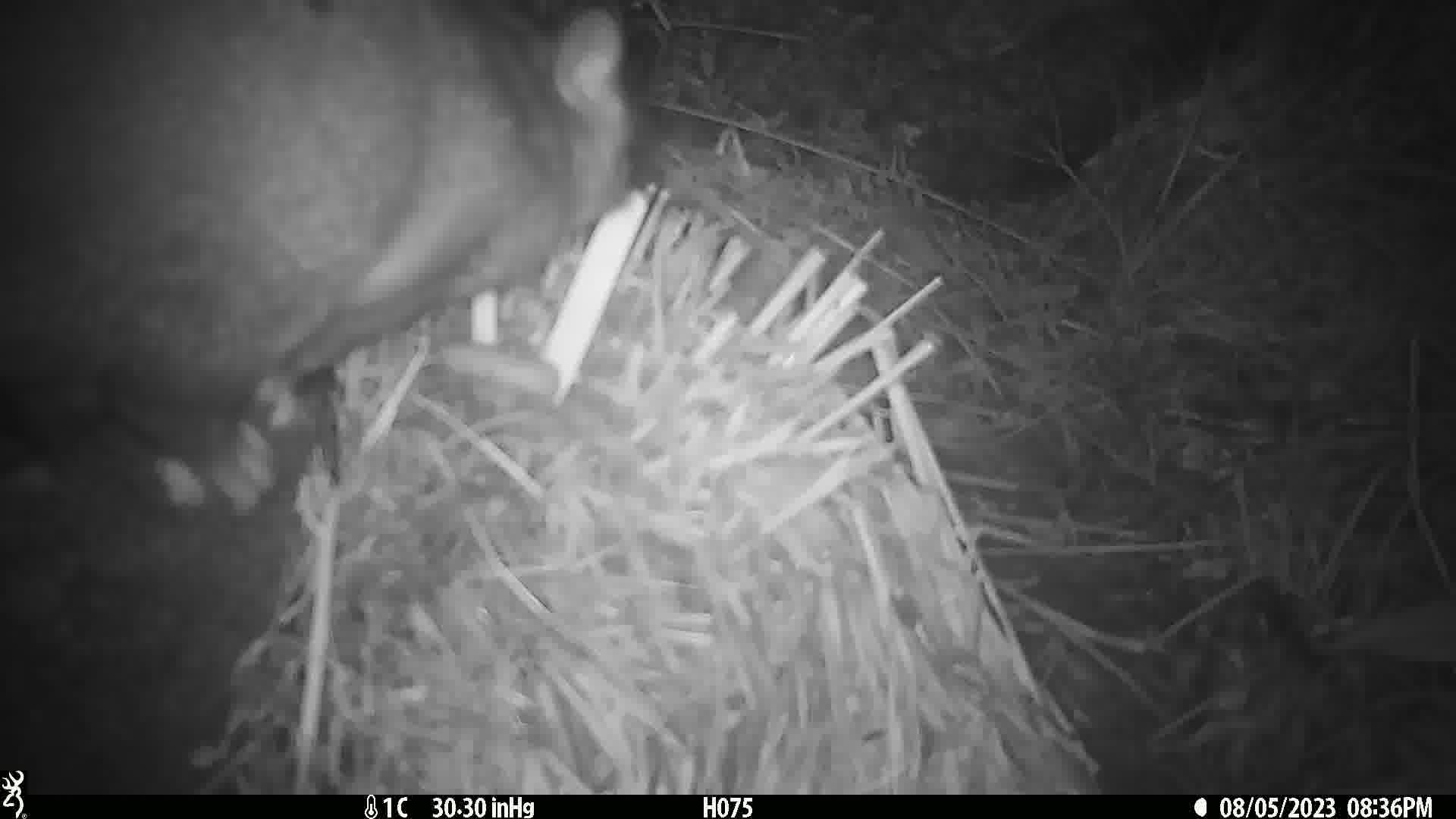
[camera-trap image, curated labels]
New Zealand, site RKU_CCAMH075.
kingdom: Animalia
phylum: Chordata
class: Mammalia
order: Diprotodontia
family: Phalangeridae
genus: Trichosurus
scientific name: Trichosurus vulpecula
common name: common brushtail possum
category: possum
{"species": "possum (common brushtail possum) (Trichosurus vulpecula)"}